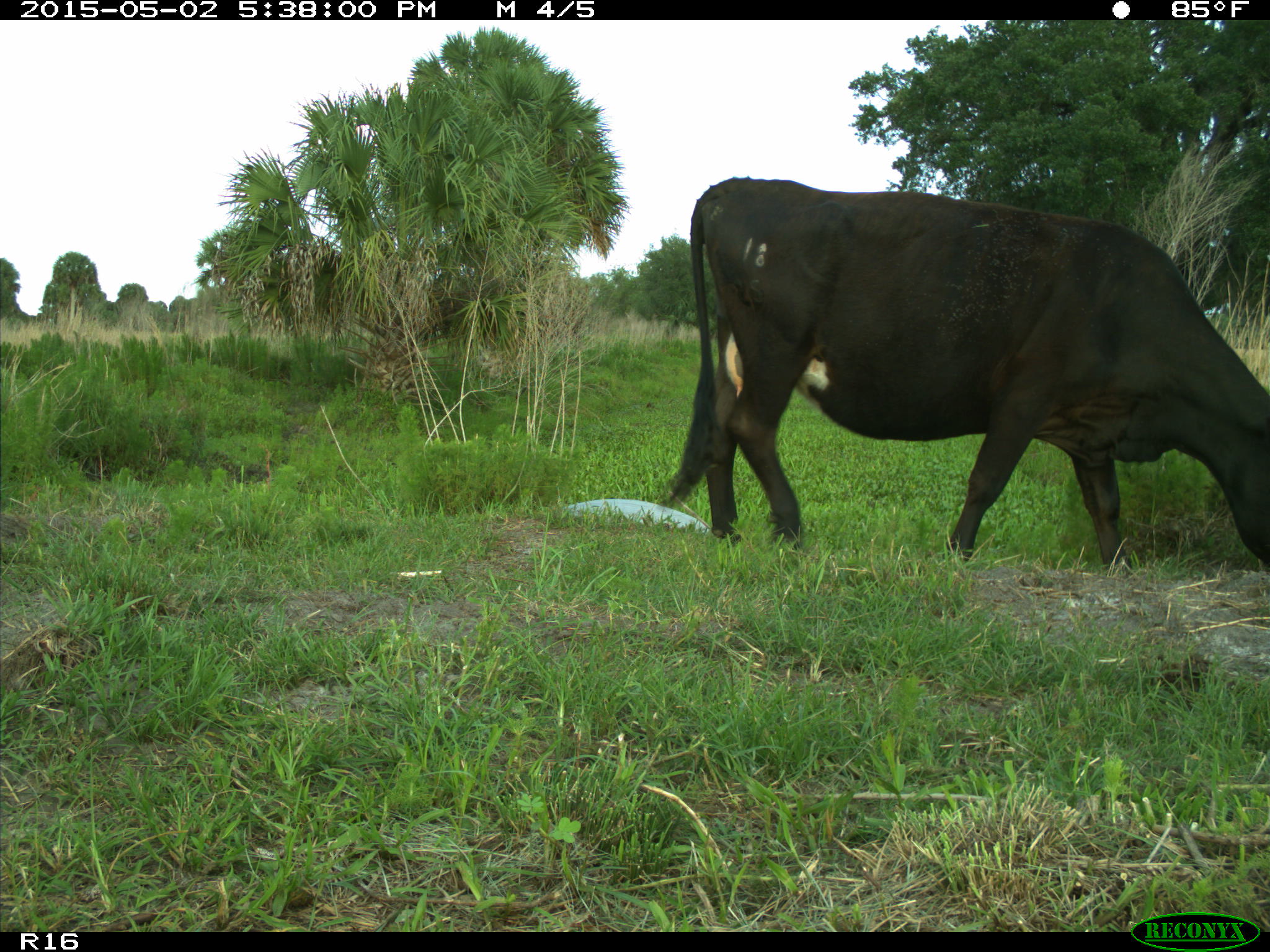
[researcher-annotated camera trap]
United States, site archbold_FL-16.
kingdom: Animalia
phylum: Chordata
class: Mammalia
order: Artiodactyla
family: Bovidae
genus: Bos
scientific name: Bos taurus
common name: domestic cow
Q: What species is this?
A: Bos taurus (domestic cow).